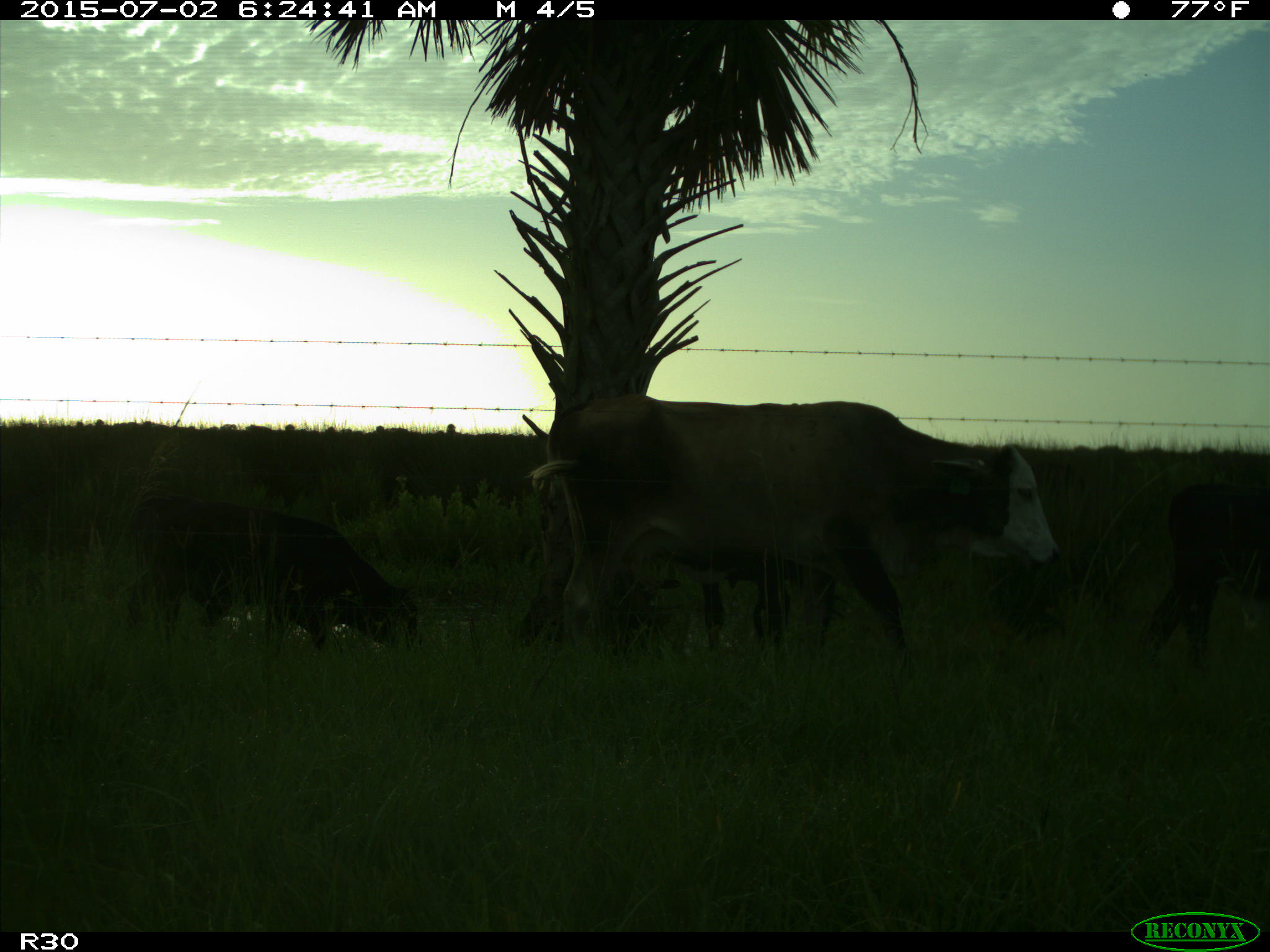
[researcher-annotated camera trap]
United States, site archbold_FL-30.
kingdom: Animalia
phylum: Chordata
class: Mammalia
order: Artiodactyla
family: Bovidae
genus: Bos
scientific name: Bos taurus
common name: domestic cow